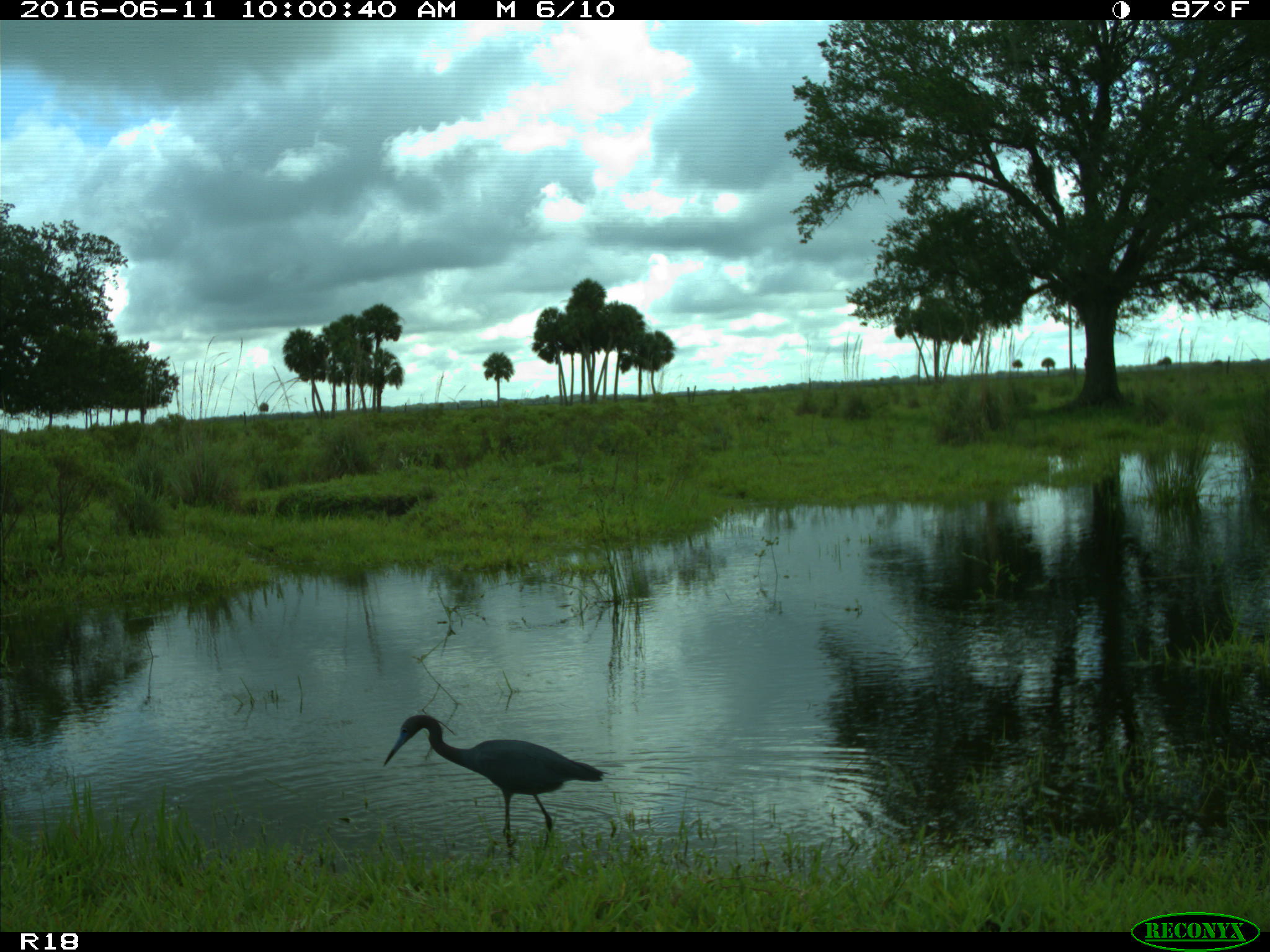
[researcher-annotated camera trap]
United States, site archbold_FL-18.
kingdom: Animalia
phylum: Chordata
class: Aves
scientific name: Aves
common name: birds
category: unidentified bird